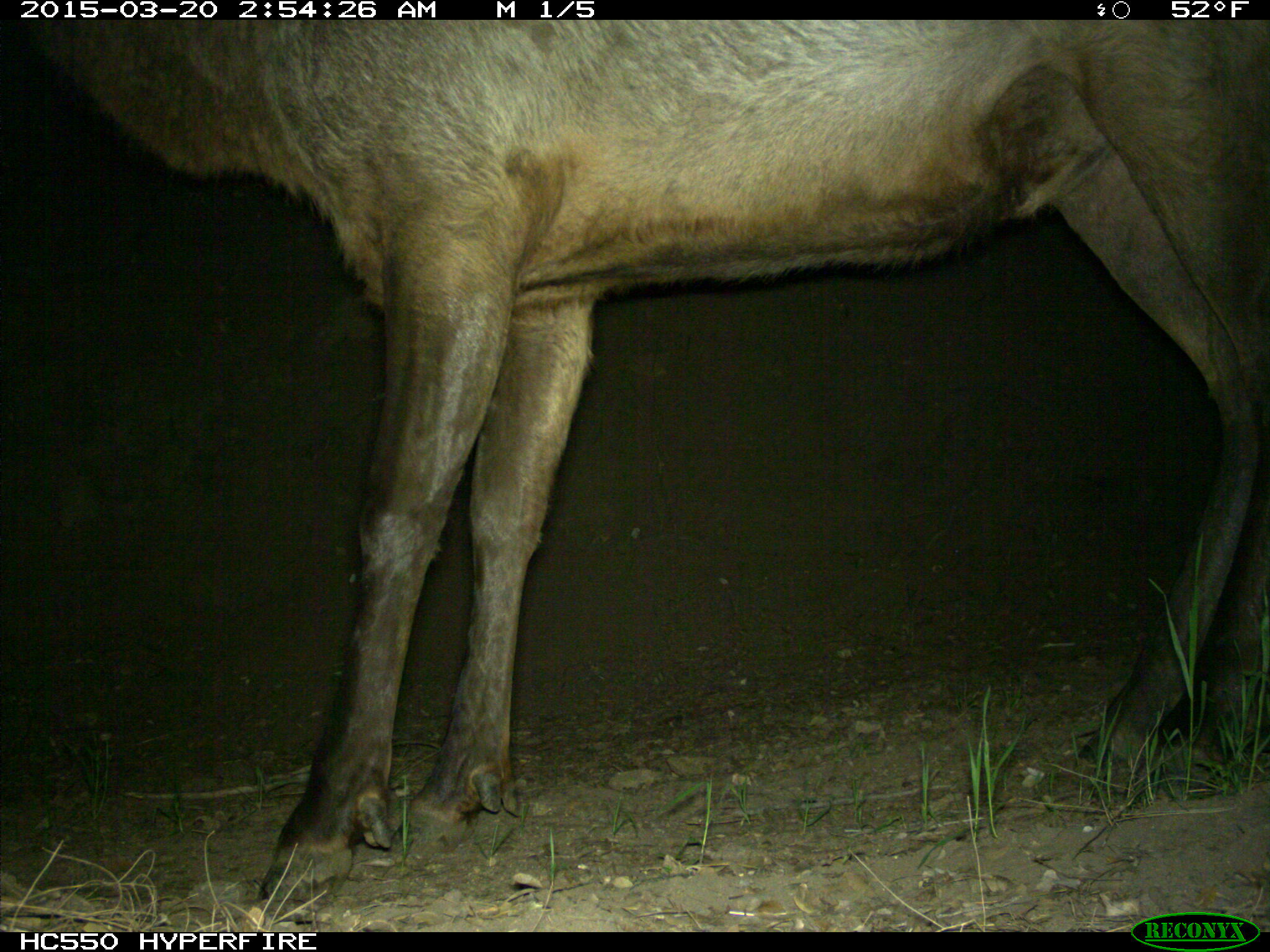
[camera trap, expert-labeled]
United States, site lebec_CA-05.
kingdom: Animalia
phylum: Chordata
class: Mammalia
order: Artiodactyla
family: Cervidae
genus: Cervus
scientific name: Cervus canadensis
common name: elk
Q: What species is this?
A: Cervus canadensis (elk).